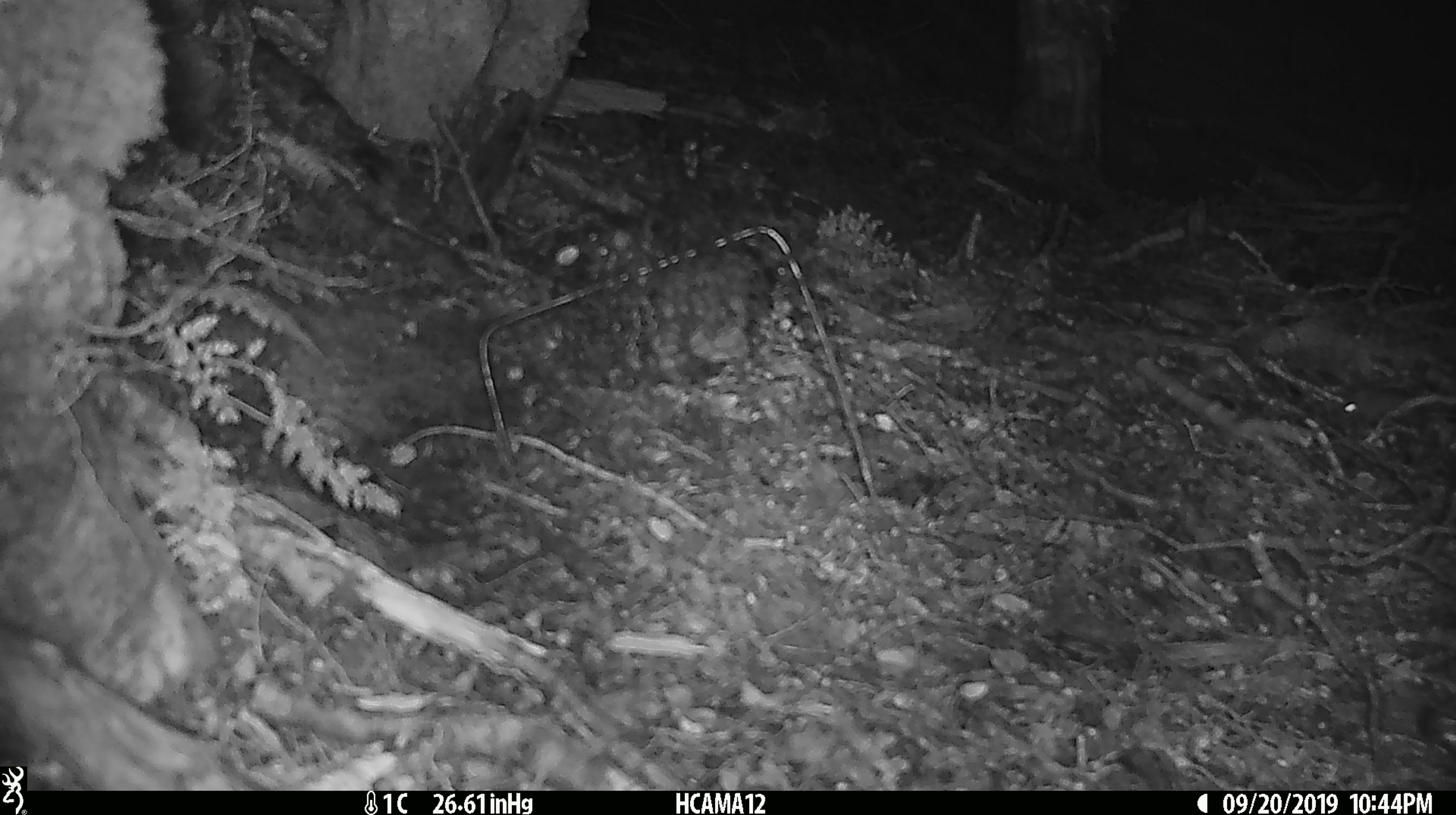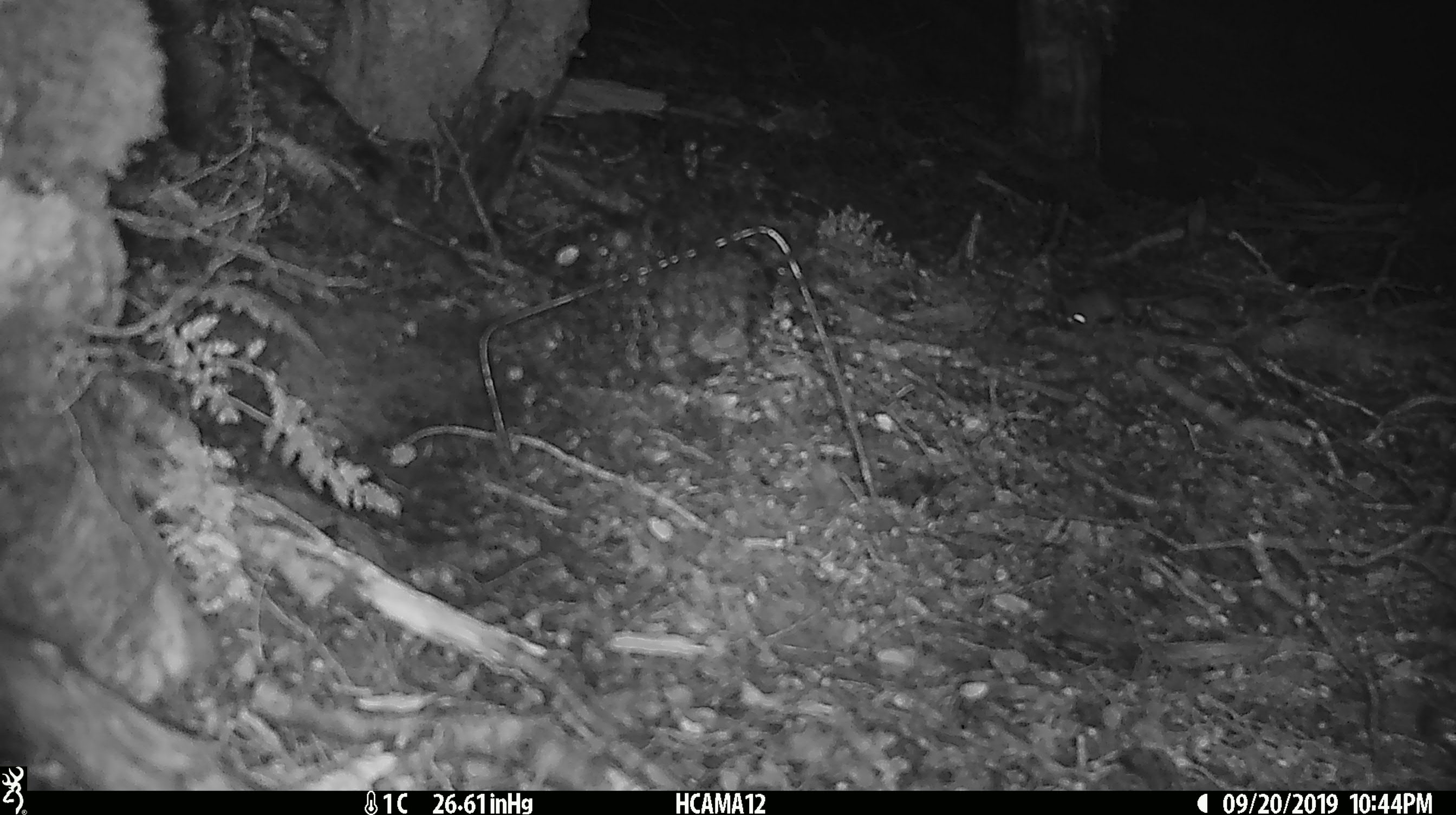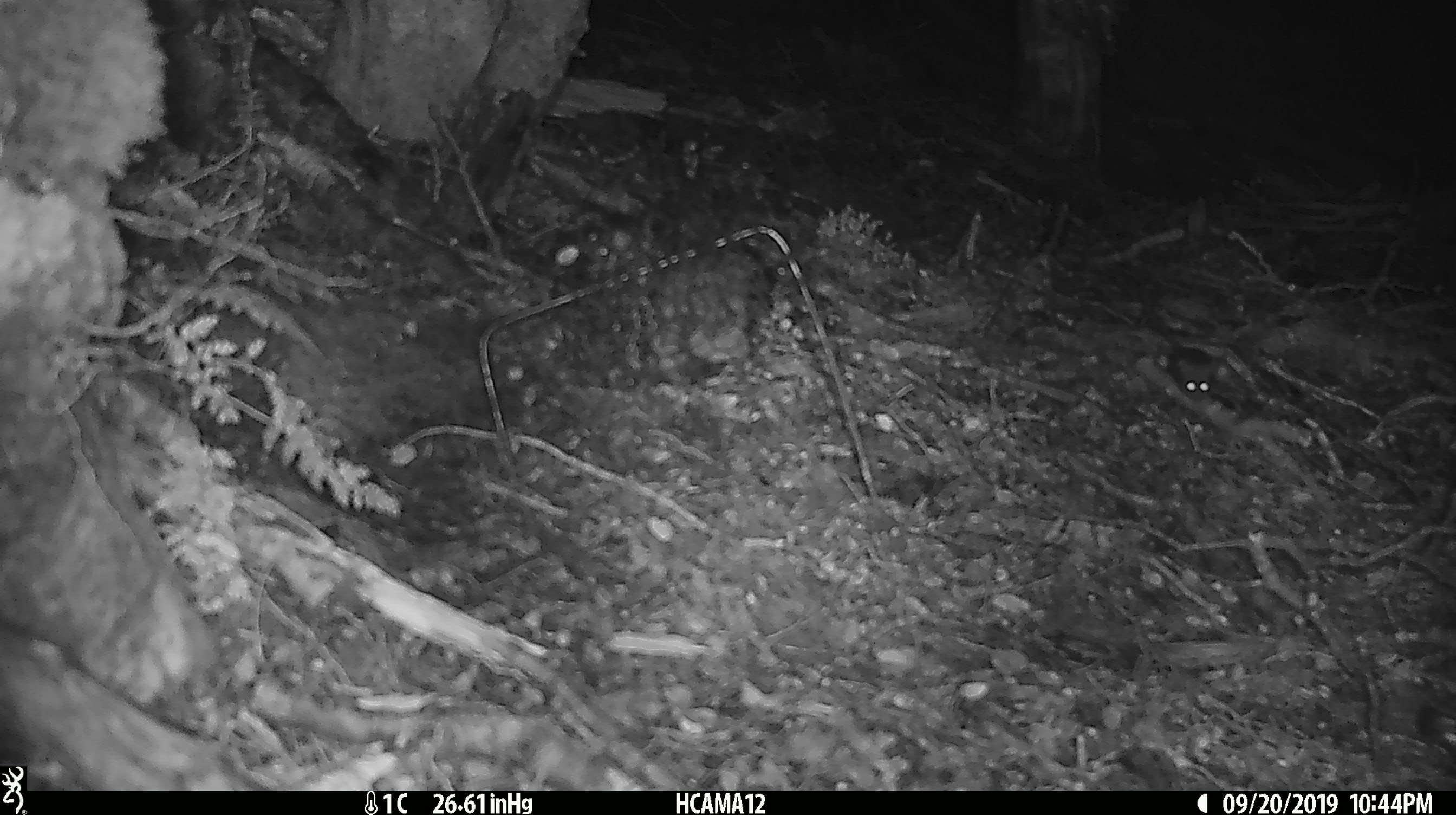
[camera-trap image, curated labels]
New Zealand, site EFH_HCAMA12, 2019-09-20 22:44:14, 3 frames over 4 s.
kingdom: Animalia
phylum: Chordata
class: Mammalia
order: Rodentia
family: Muridae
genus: Mus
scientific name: Mus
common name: mouse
Mouse (Mus).